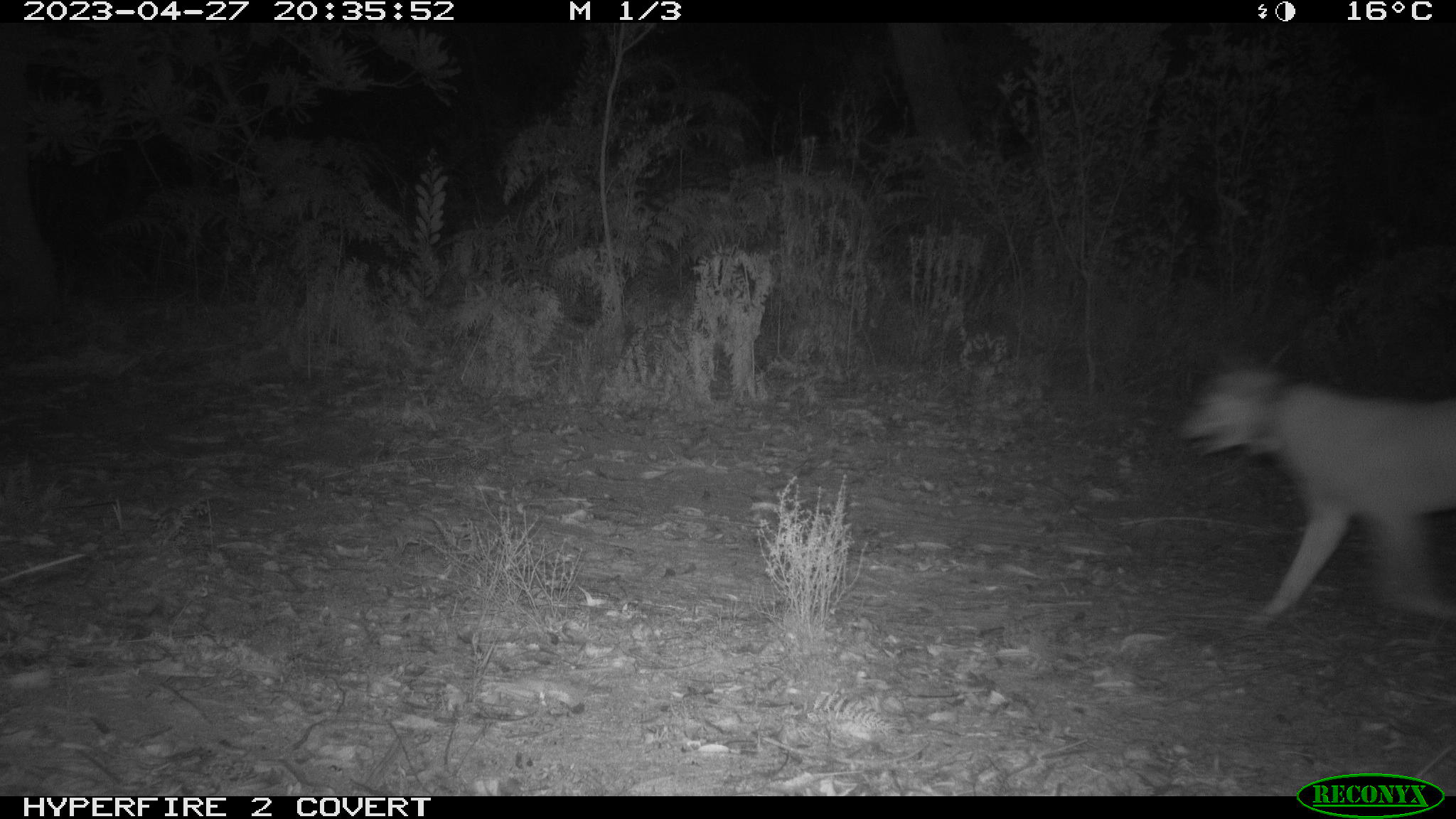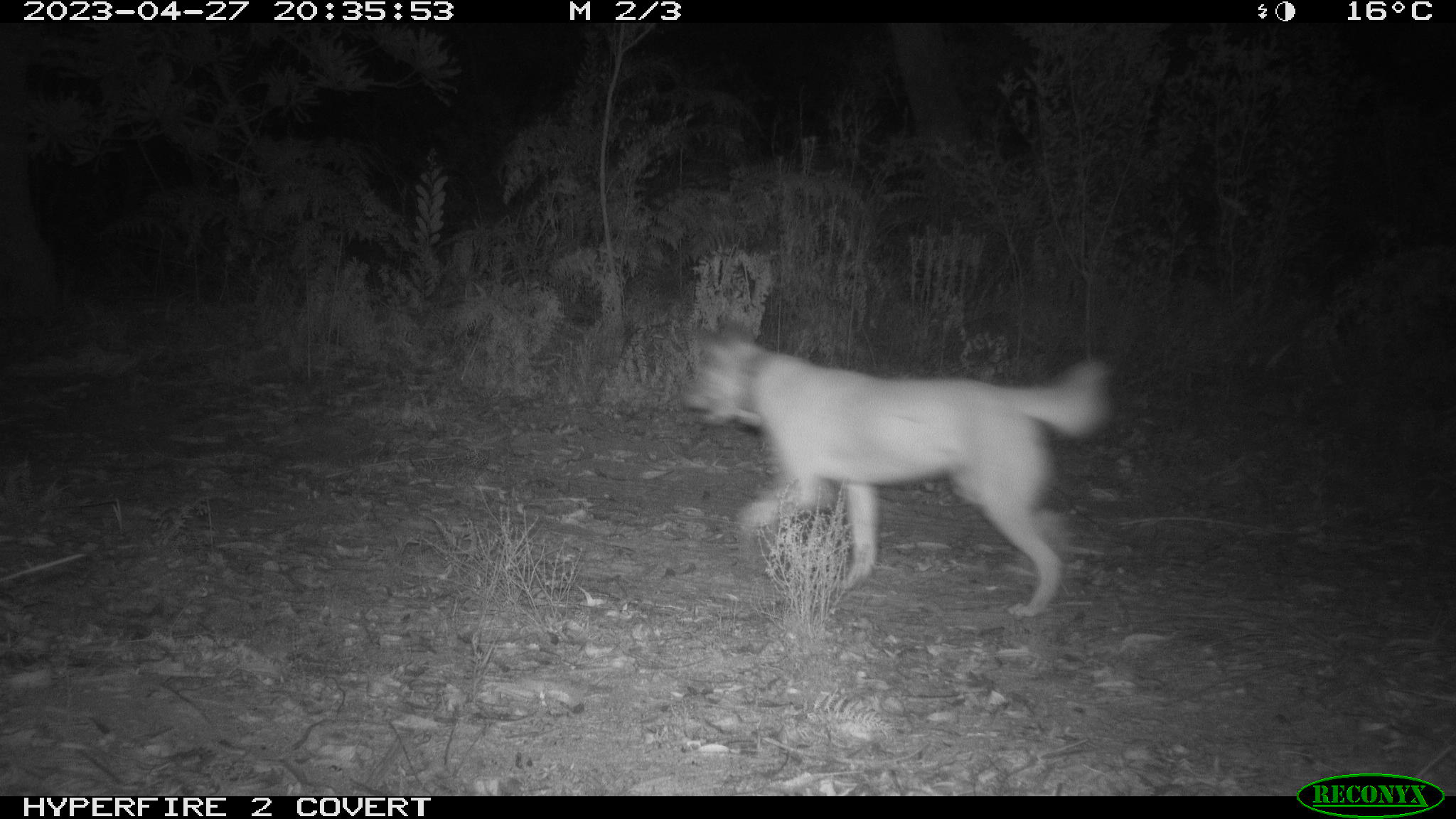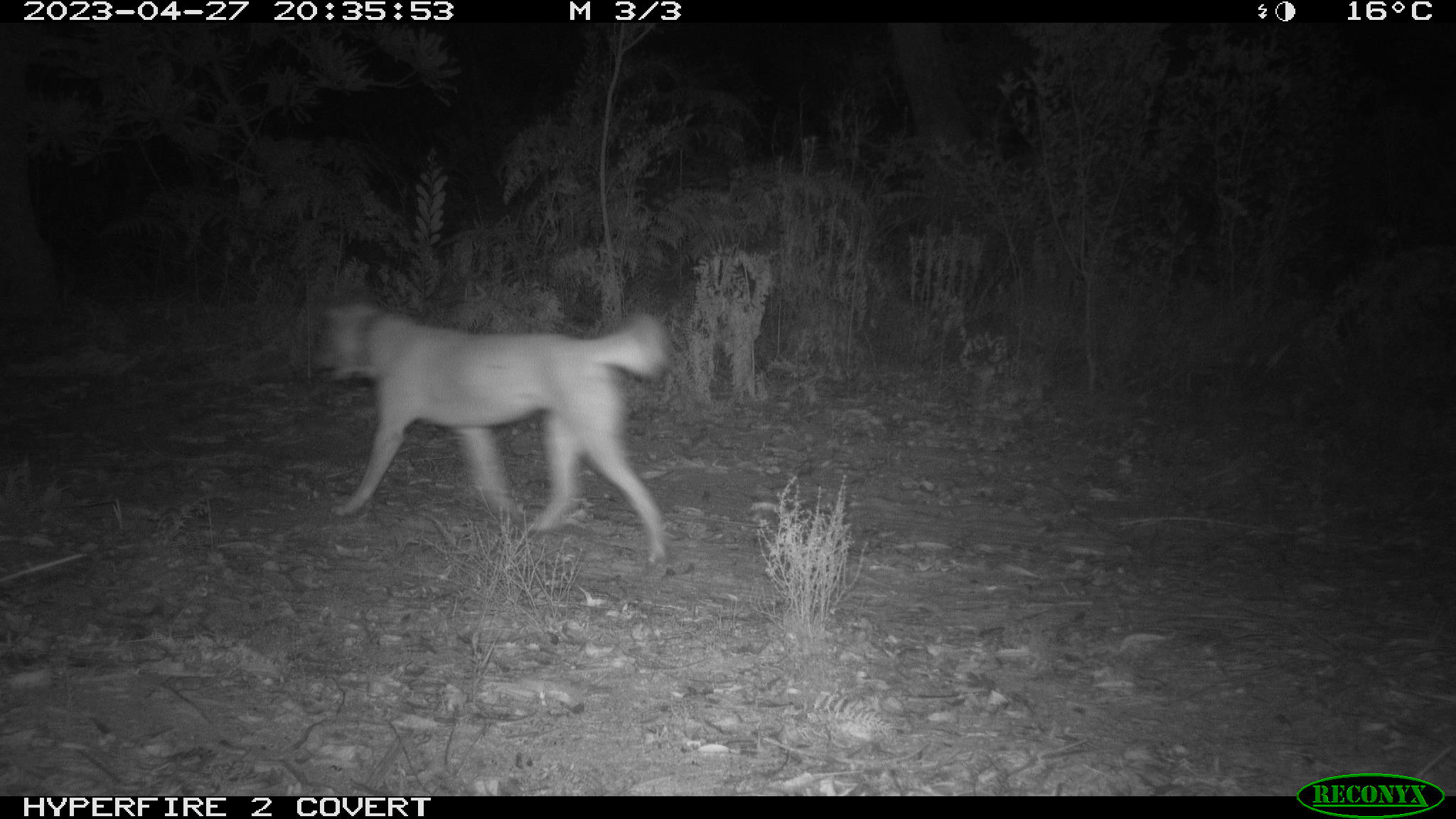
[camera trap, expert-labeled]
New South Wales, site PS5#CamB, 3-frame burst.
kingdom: Animalia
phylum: Chordata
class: Mammalia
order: Carnivora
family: Canidae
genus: Canis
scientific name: Canis familiaris dingo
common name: dingo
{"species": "dingo (Canis familiaris dingo)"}